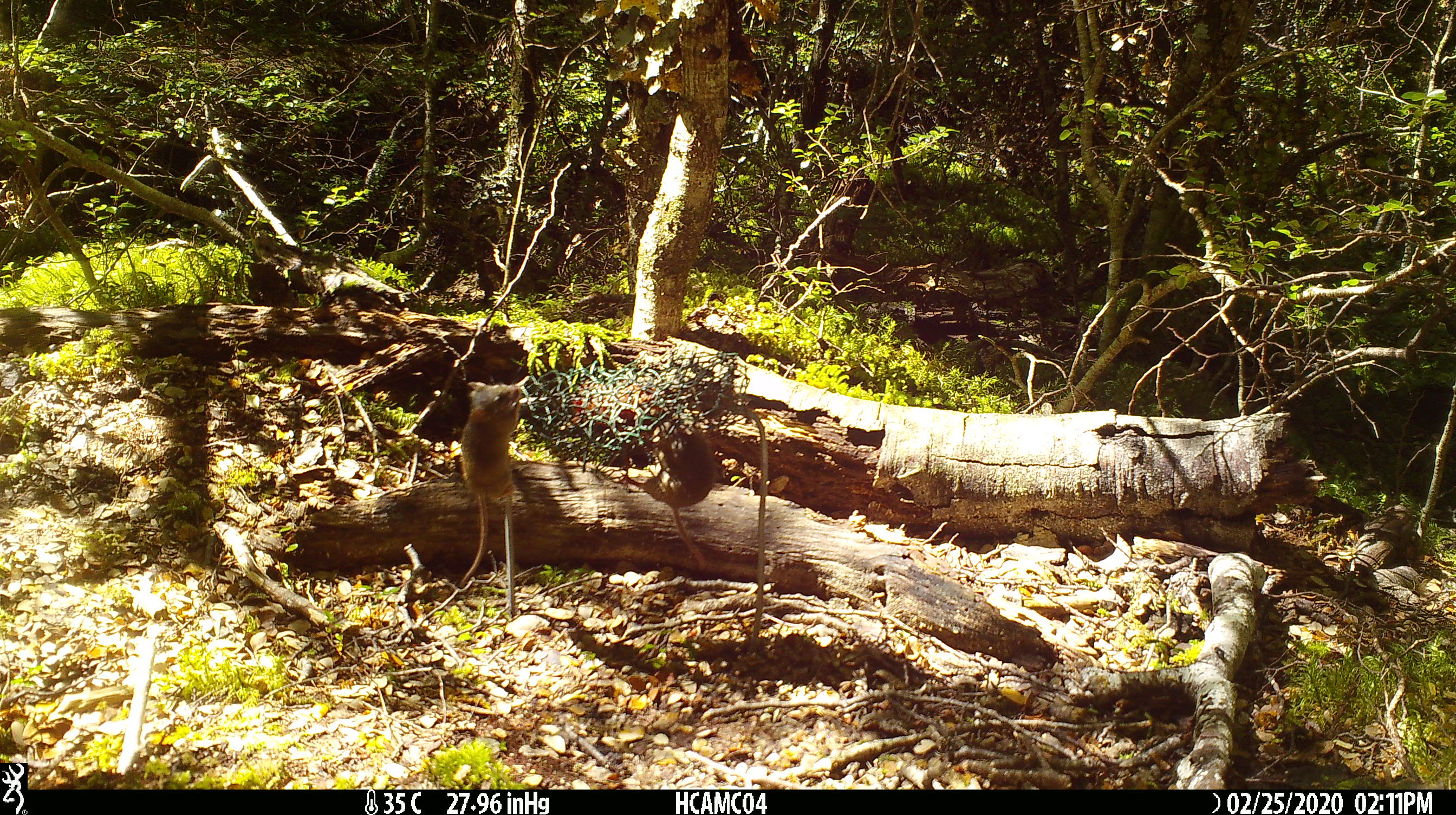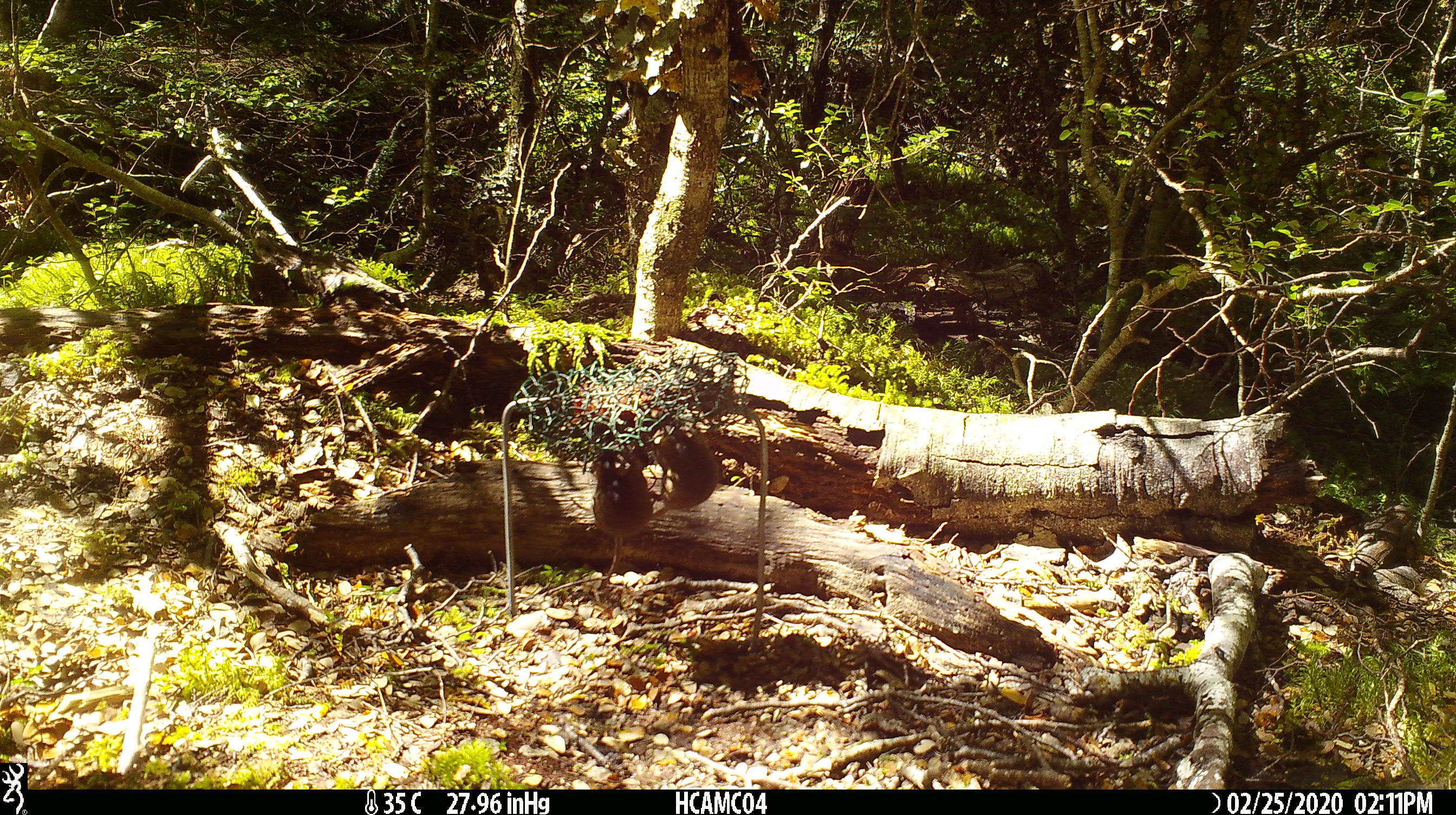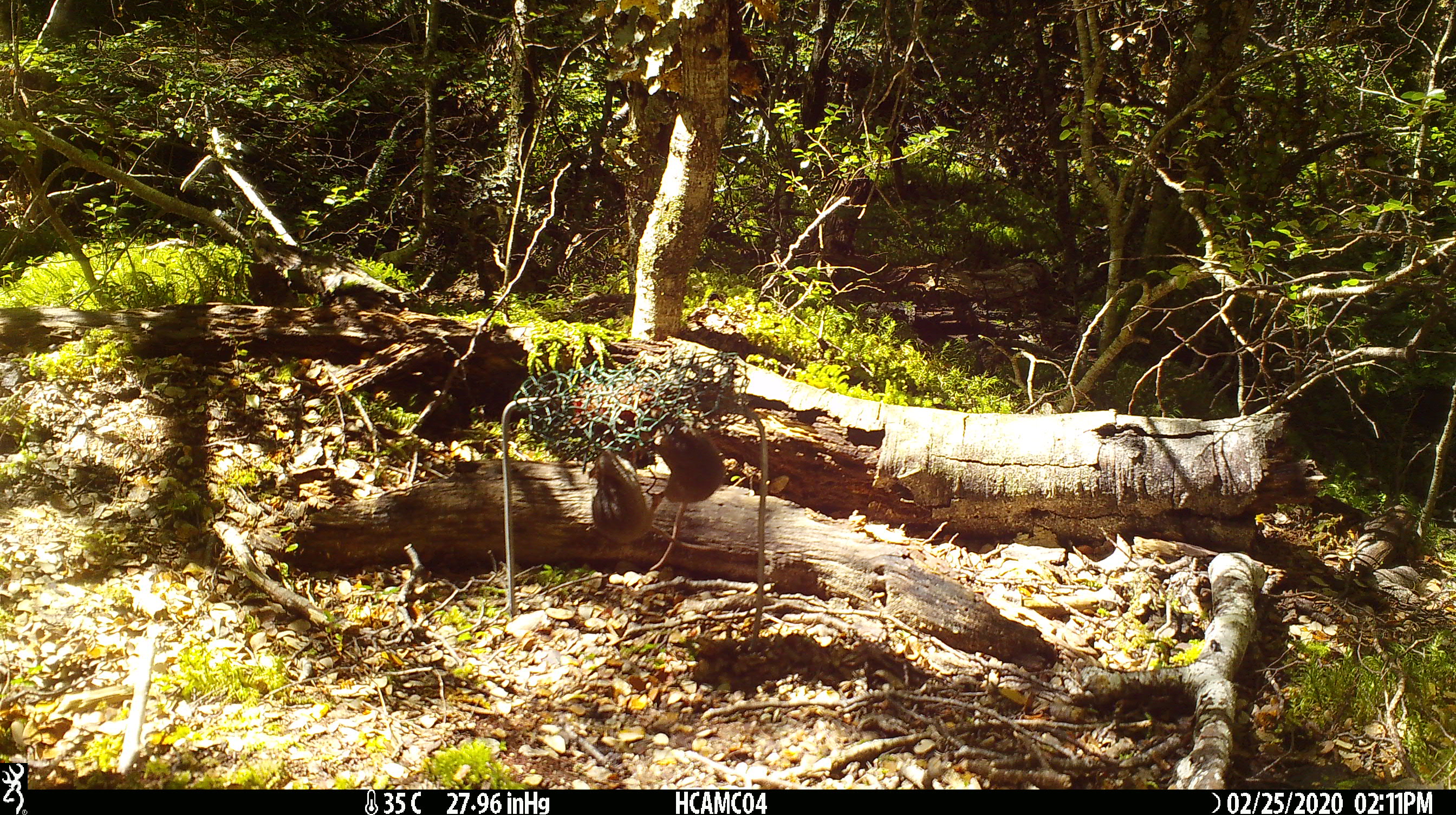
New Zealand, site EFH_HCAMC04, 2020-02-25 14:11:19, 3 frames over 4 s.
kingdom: Animalia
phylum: Chordata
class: Mammalia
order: Rodentia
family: Muridae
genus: Mus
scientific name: Mus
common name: mouse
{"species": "mouse (Mus)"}